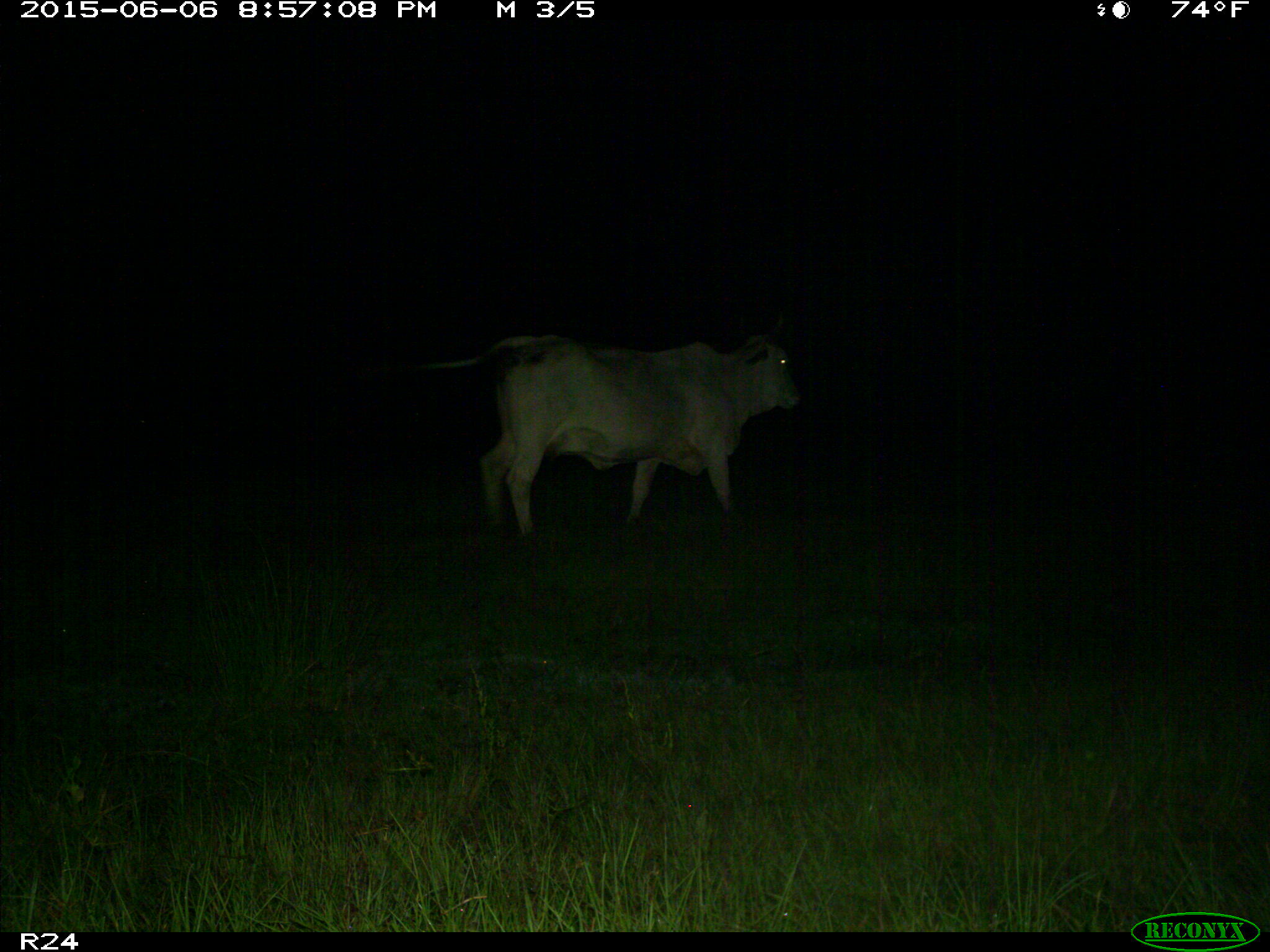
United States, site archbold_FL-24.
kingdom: Animalia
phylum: Chordata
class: Mammalia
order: Artiodactyla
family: Bovidae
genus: Bos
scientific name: Bos taurus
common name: domestic cow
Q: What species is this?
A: Bos taurus (domestic cow).